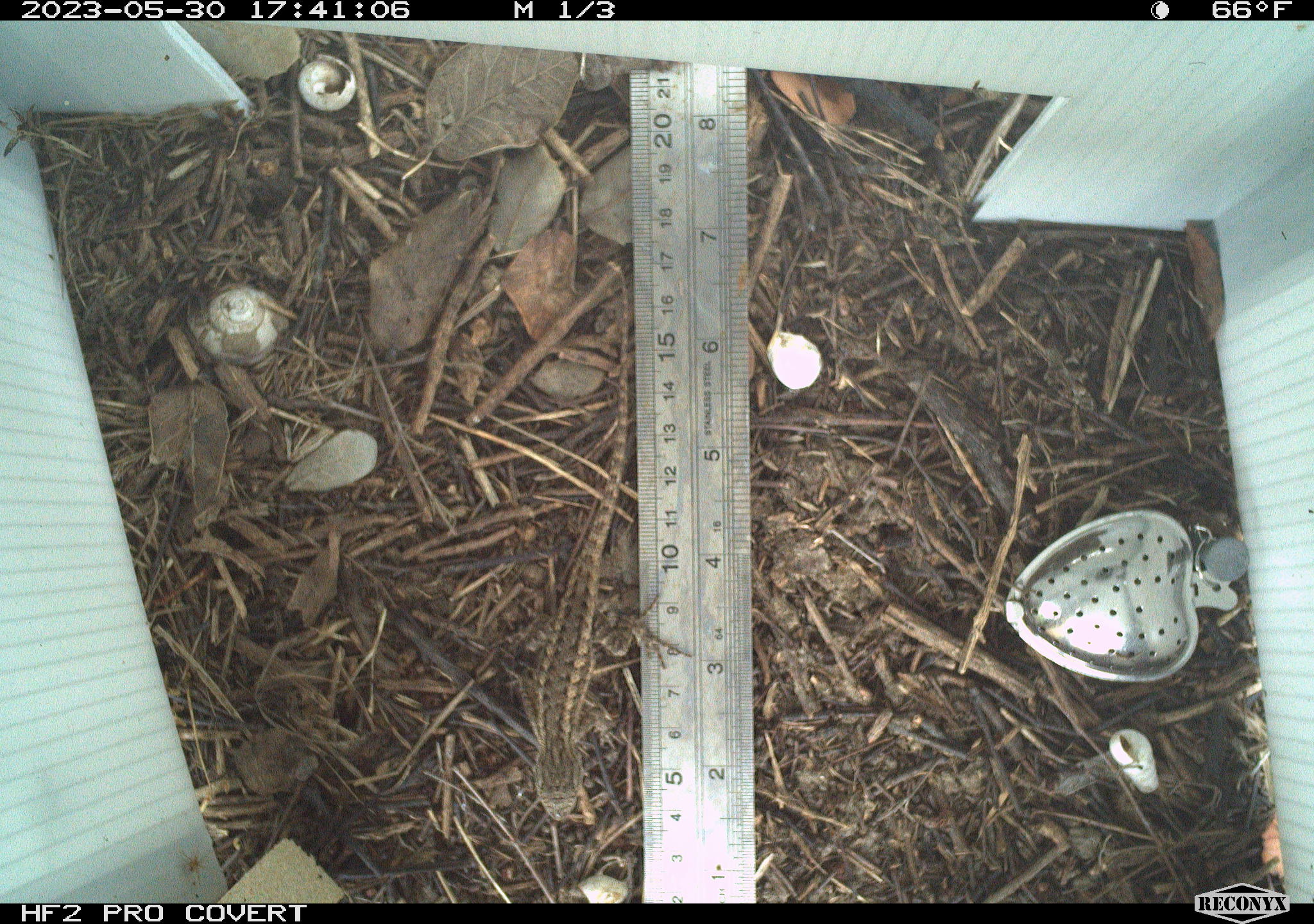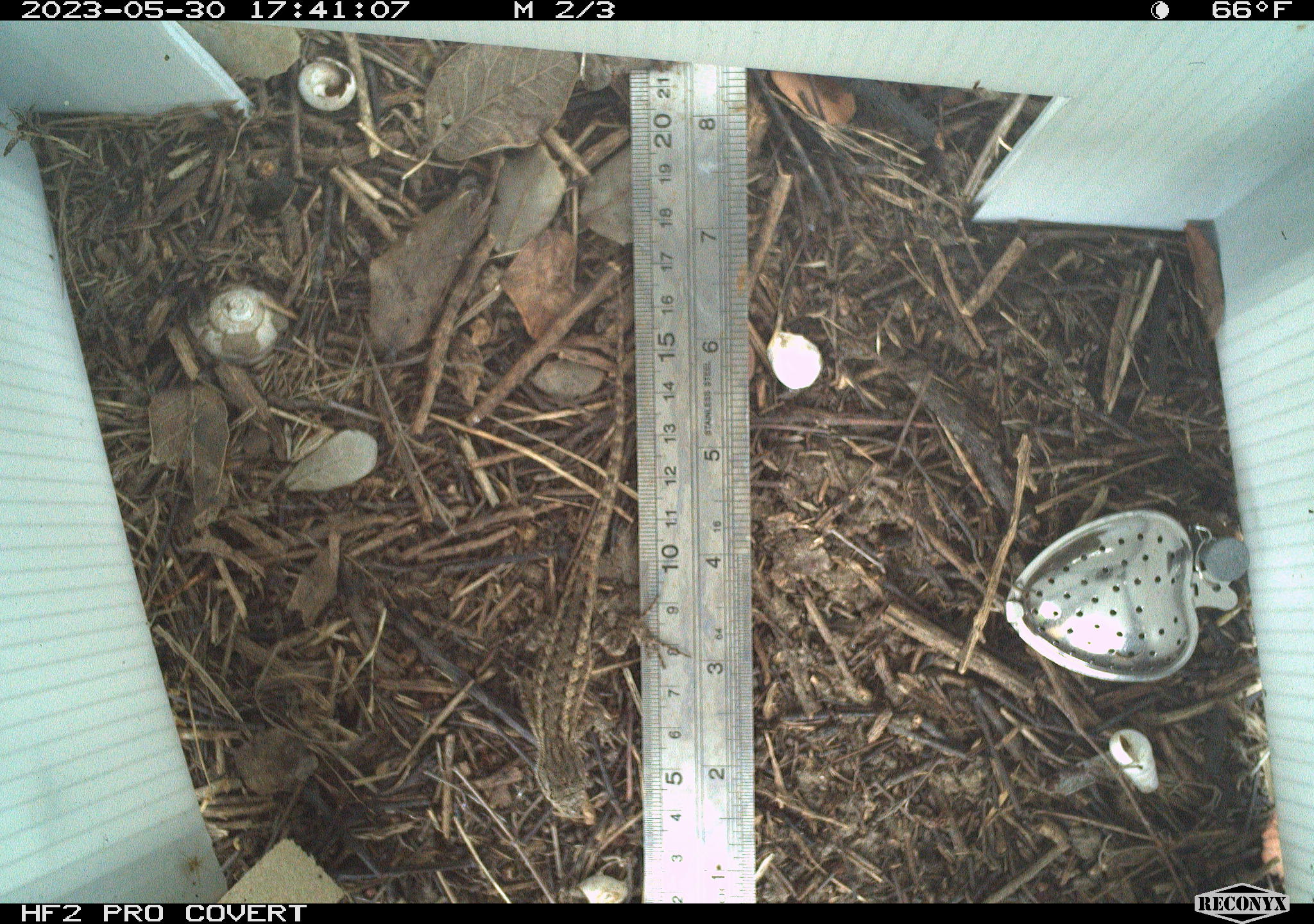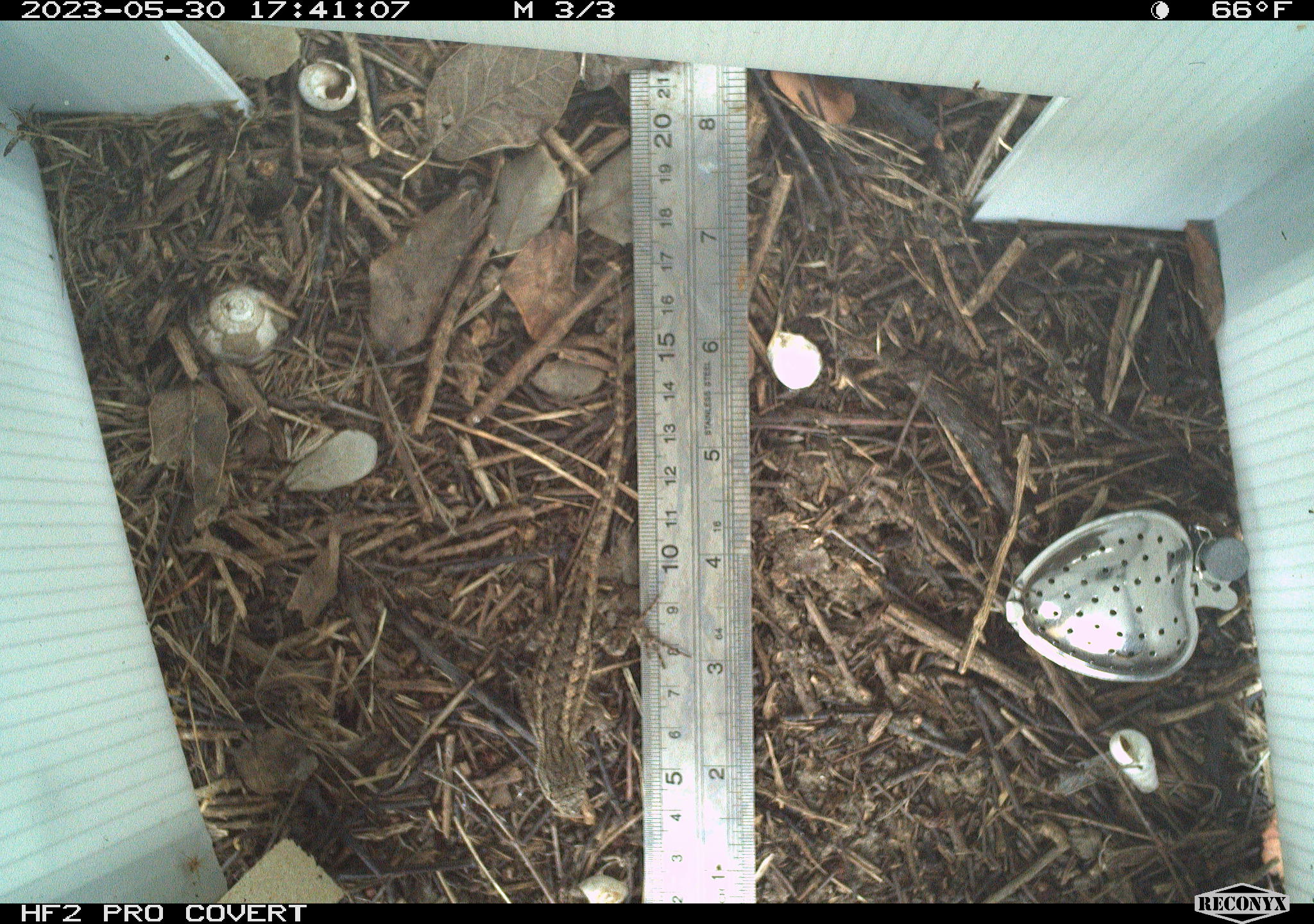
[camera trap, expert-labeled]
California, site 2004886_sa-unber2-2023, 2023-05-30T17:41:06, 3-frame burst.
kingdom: Animalia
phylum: Chordata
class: Reptilia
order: Squamata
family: Phrynosomatidae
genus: Sceloporus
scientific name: Sceloporus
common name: spiny lizards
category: sceloporus species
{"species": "sceloporus species (spiny lizards) (Sceloporus)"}